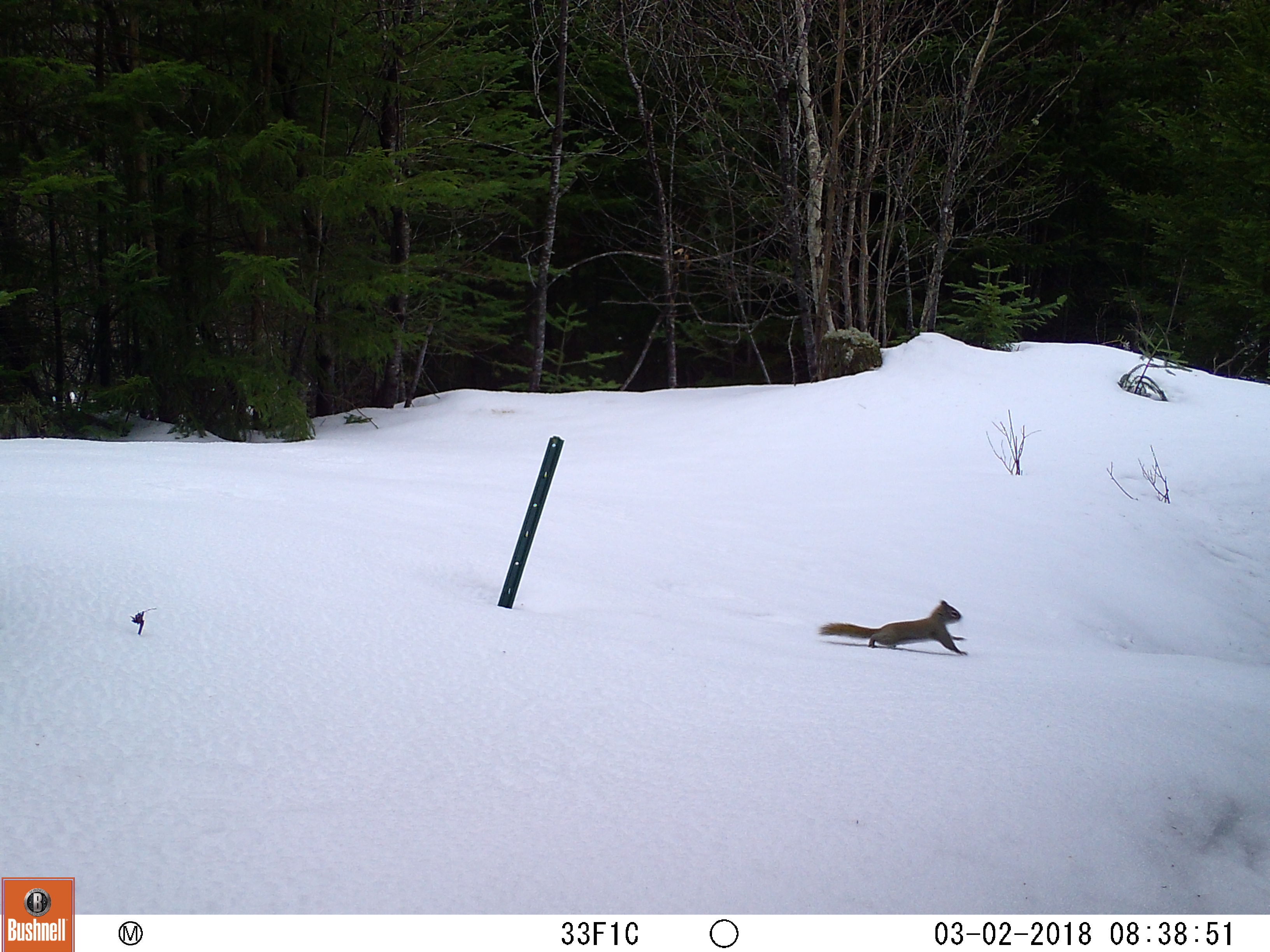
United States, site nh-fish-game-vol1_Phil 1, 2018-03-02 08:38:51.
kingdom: Animalia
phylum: Chordata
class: Mammalia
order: Rodentia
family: Sciuridae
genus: Tamiasciurus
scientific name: Tamiasciurus hudsonicus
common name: red squirrel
Red squirrel (Tamiasciurus hudsonicus).